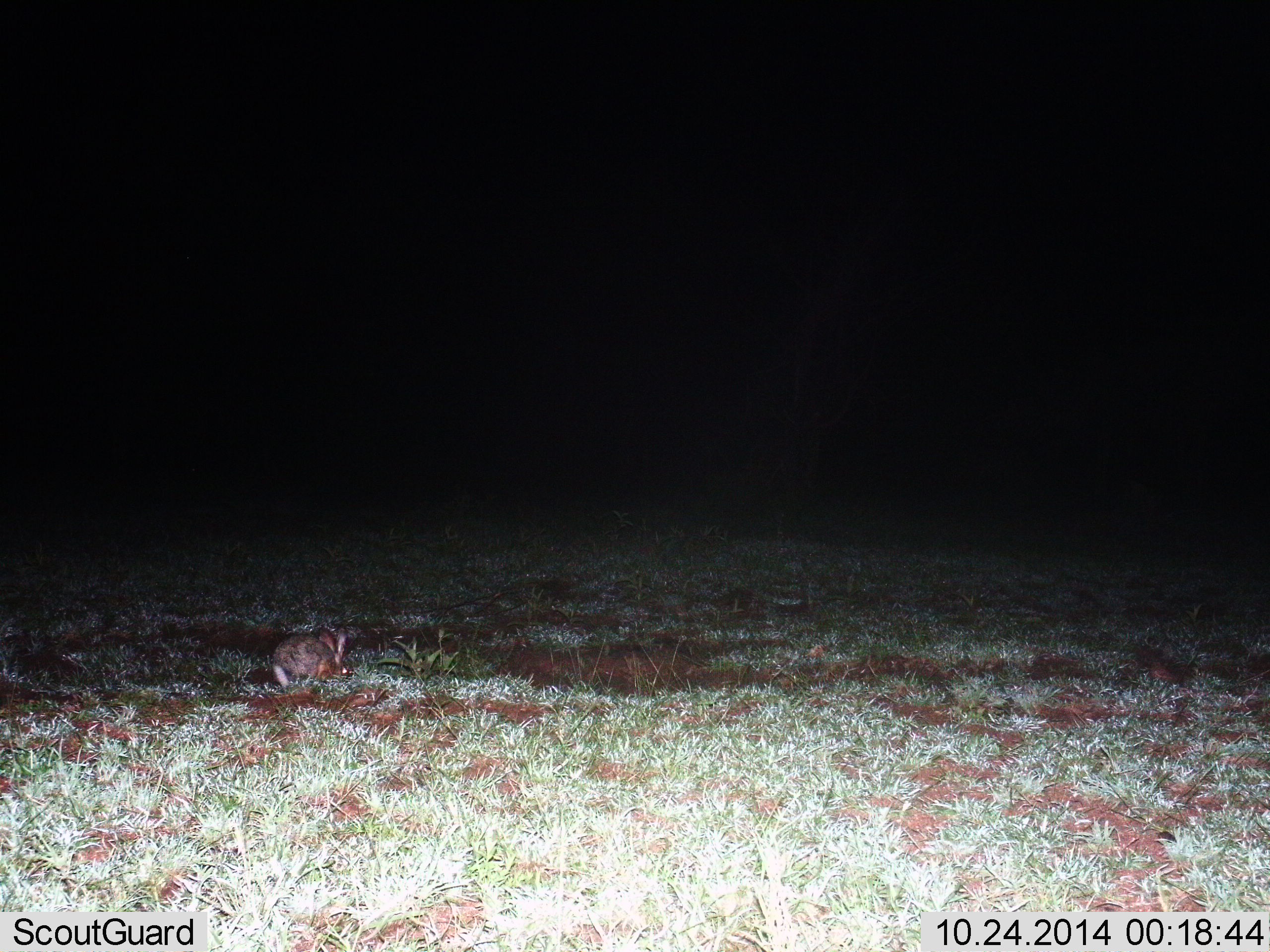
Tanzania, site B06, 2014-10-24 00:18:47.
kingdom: Animalia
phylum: Chordata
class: Mammalia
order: Lagomorpha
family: Leporidae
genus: Lepus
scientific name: Lepus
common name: hare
Hare (Lepus), count 1. Behavior (volunteer vote fractions): standing 20%, resting 30%, moving 20%, interacting 0%. Young present (vote fraction): 0%. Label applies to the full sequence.